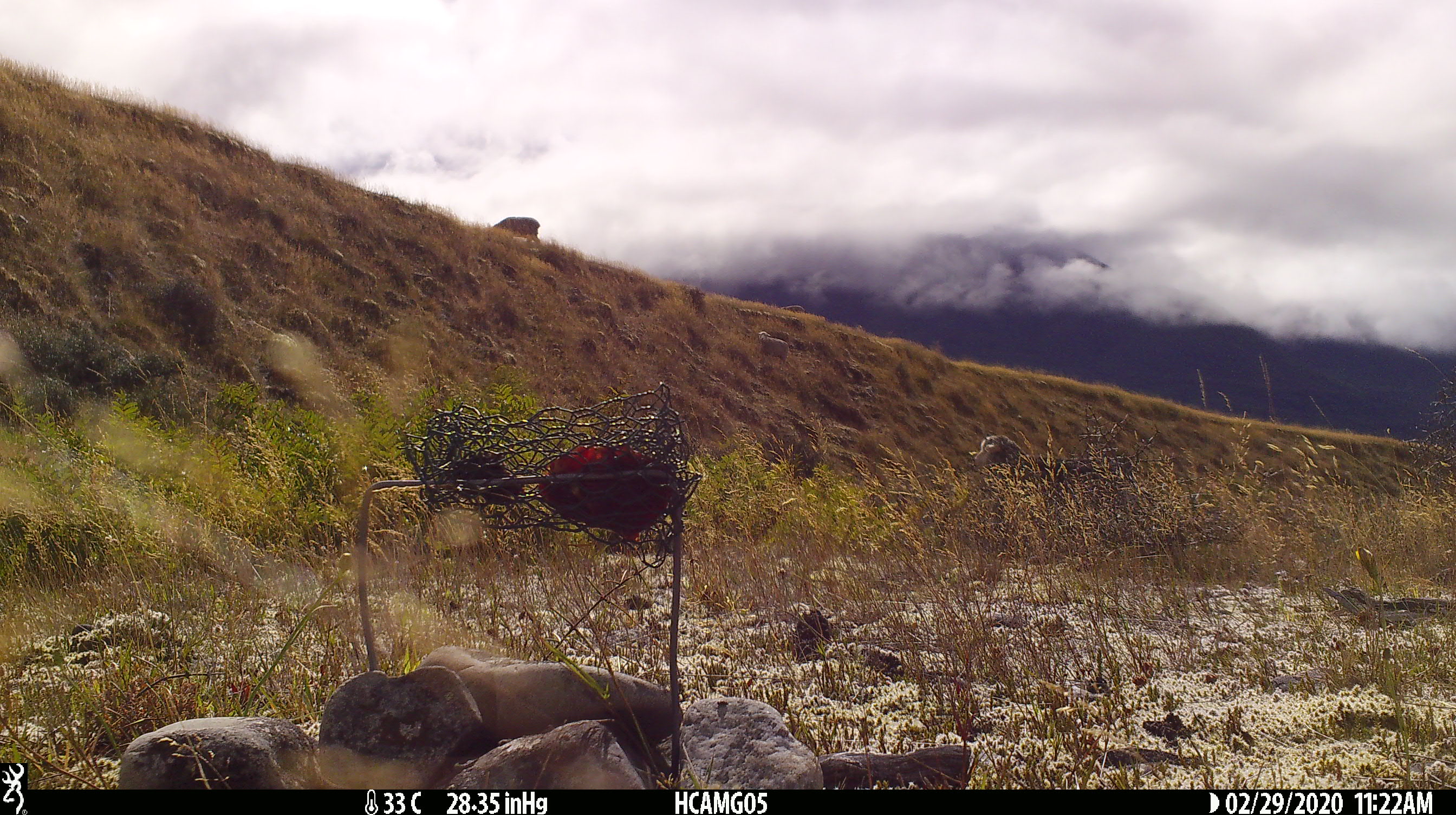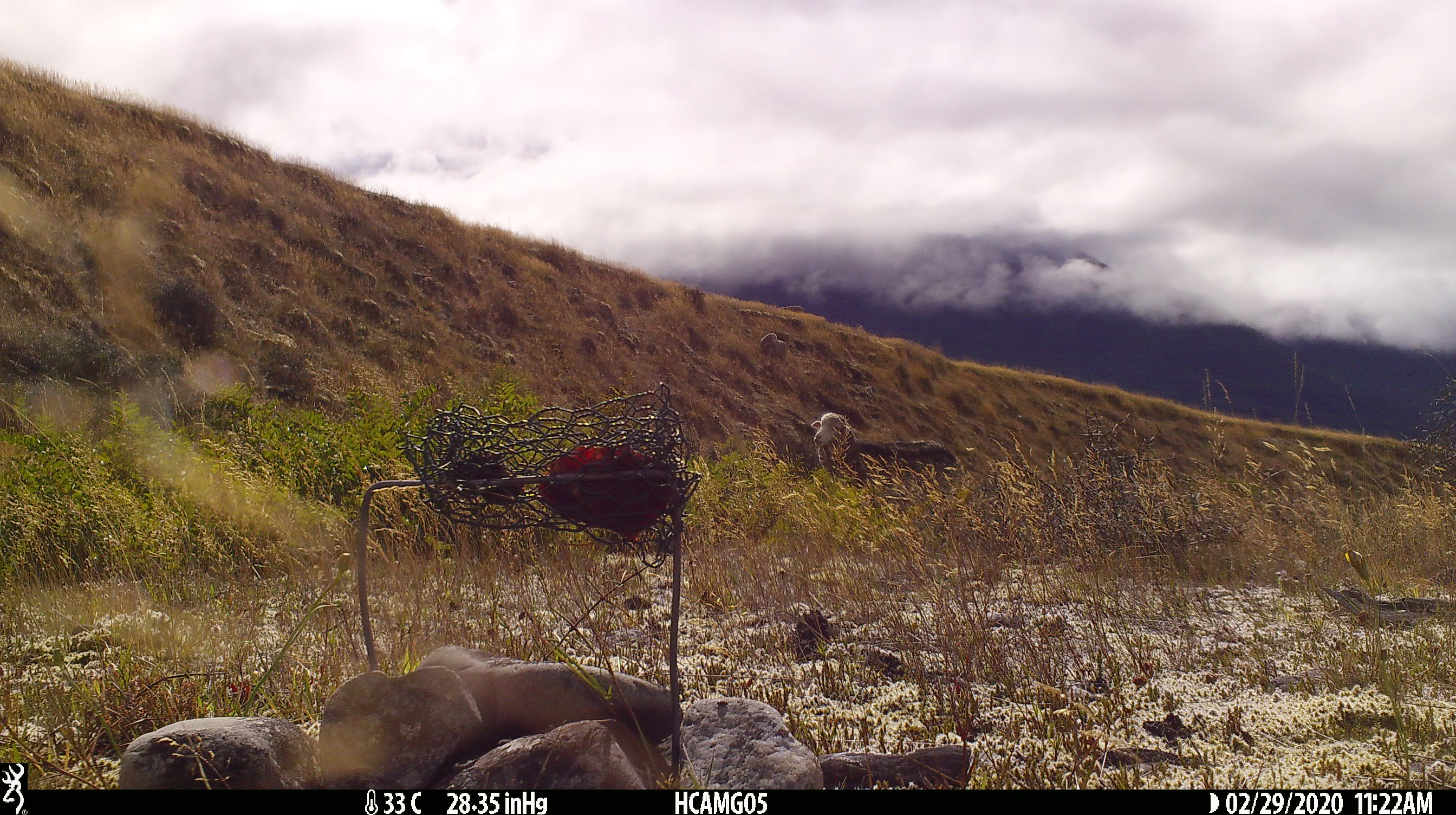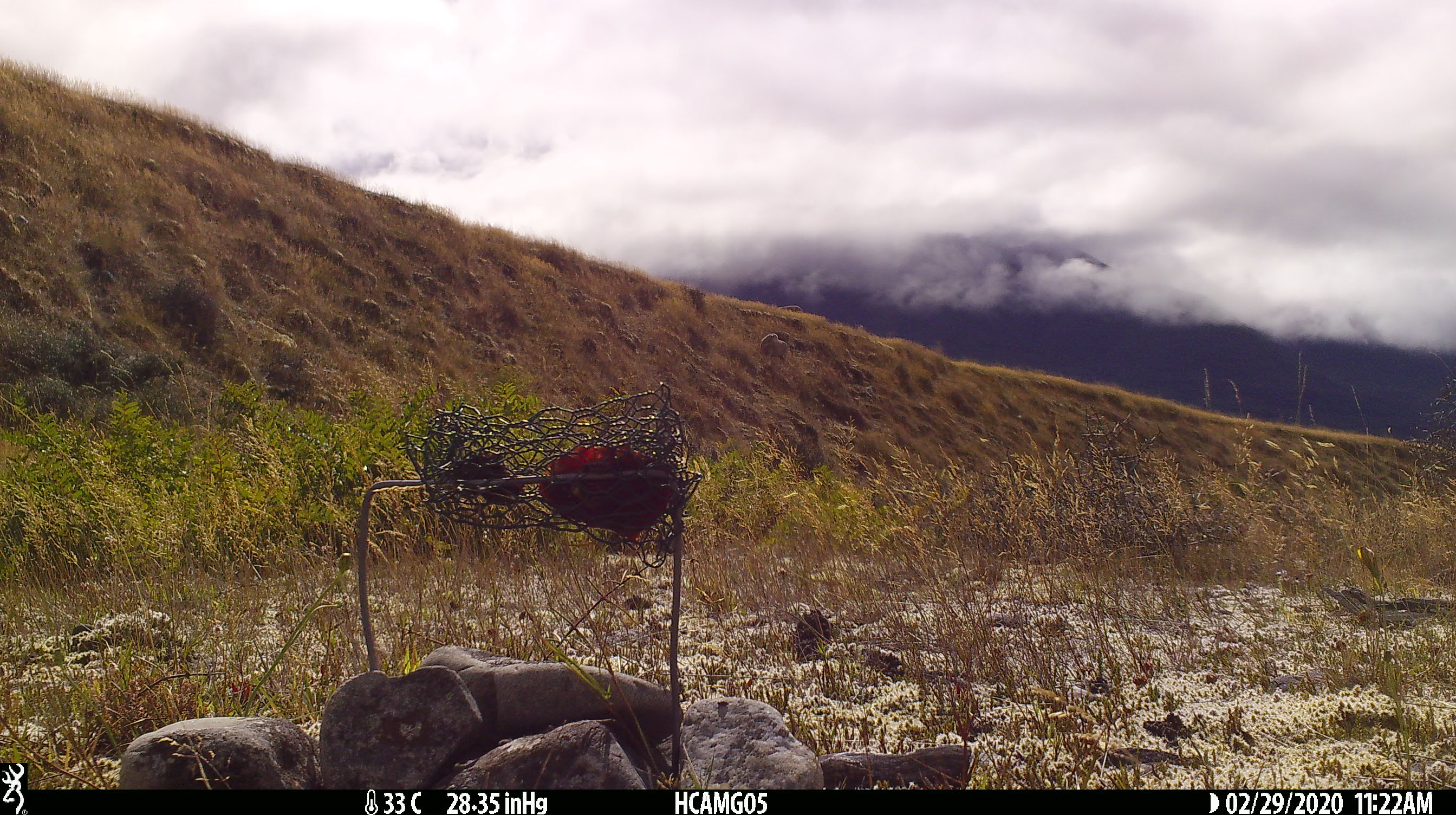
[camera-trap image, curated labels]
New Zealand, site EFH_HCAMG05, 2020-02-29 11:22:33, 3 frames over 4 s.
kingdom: Animalia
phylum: Chordata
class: Mammalia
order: Artiodactyla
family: Bovidae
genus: Ovis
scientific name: Ovis aries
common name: domestic sheep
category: sheep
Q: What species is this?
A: Sheep (domestic sheep) (Ovis aries).